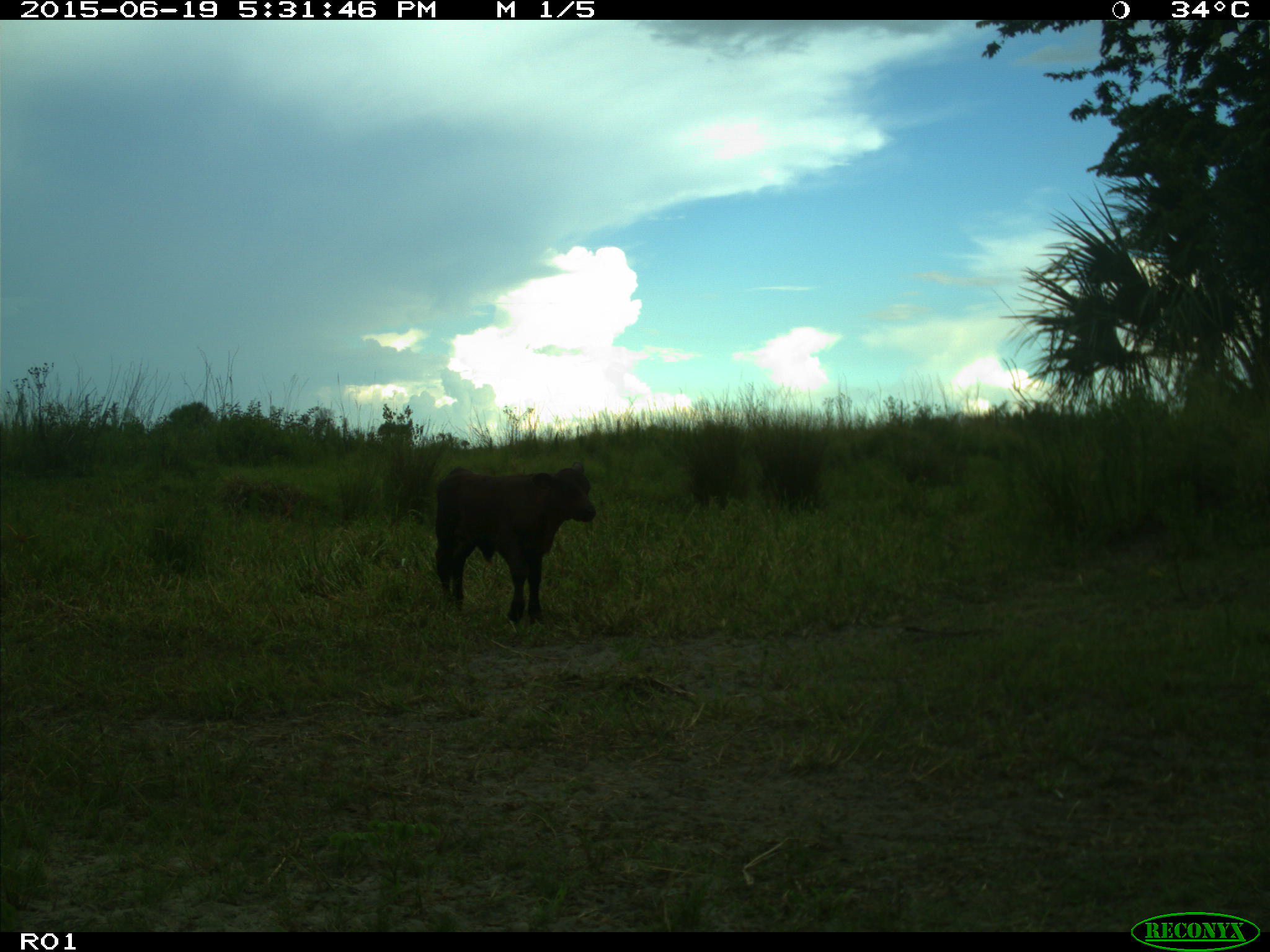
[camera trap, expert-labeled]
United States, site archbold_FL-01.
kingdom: Animalia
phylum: Chordata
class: Mammalia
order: Artiodactyla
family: Bovidae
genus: Bos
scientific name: Bos taurus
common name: domestic cow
Bos taurus (domestic cow).